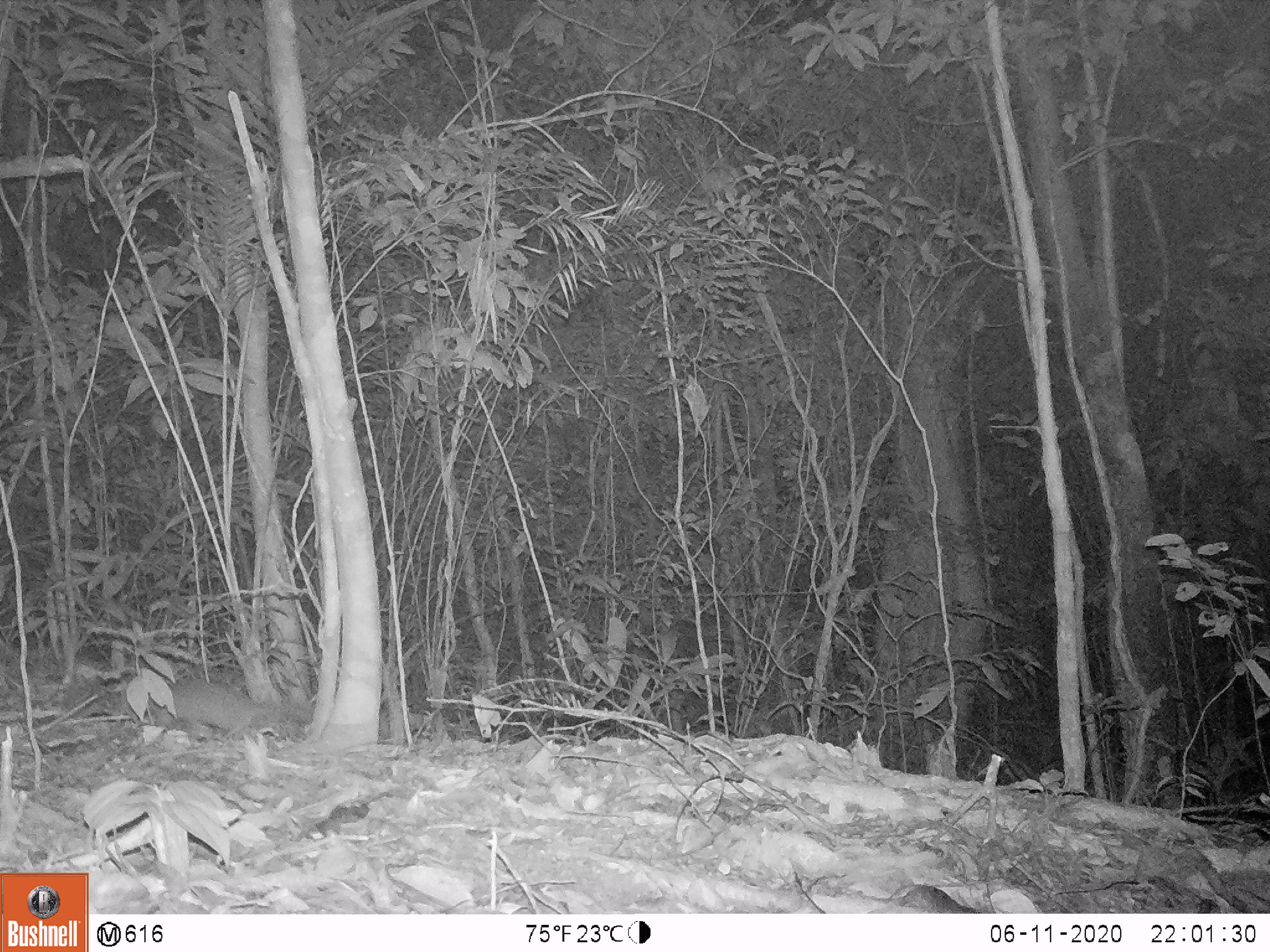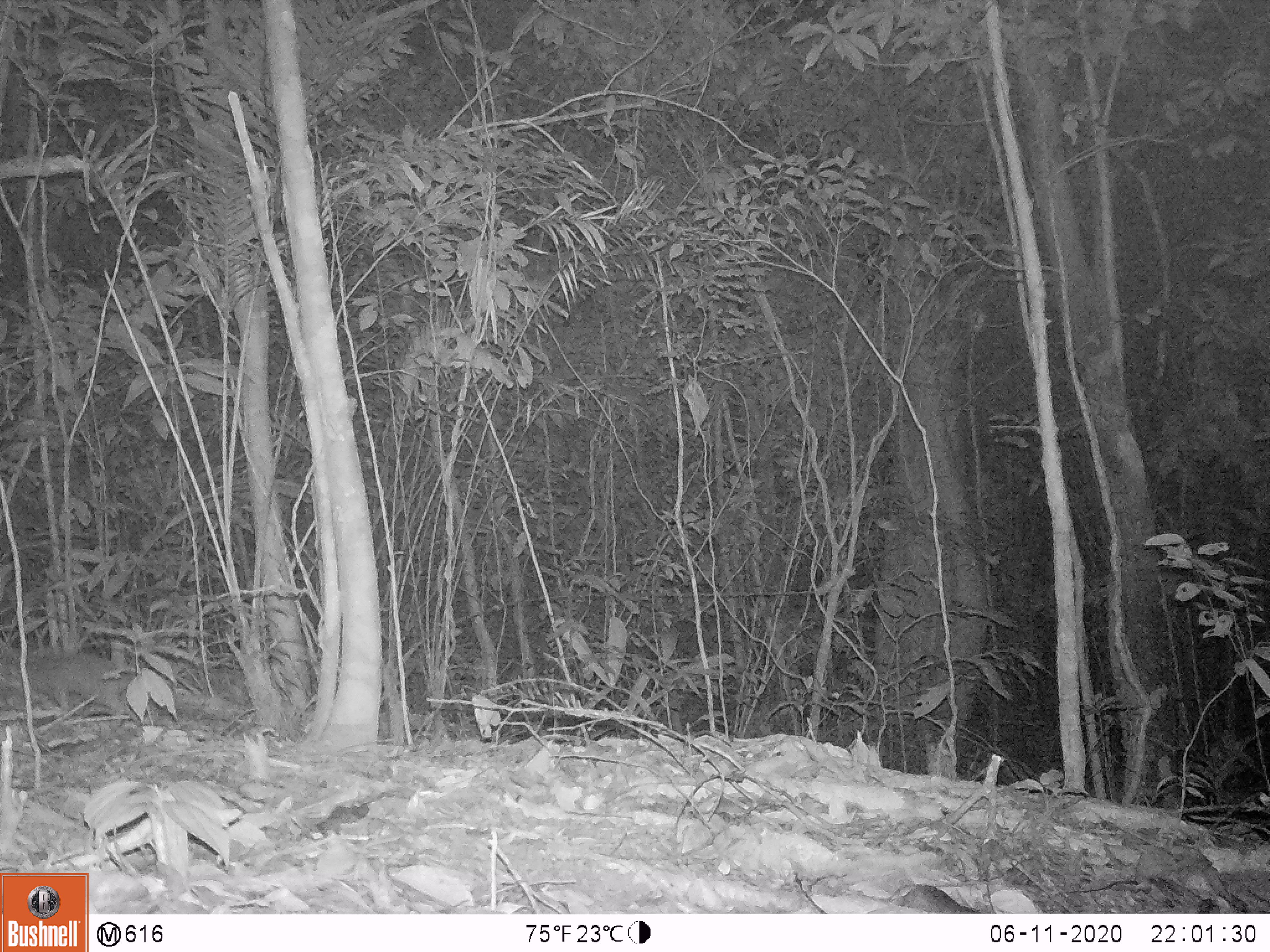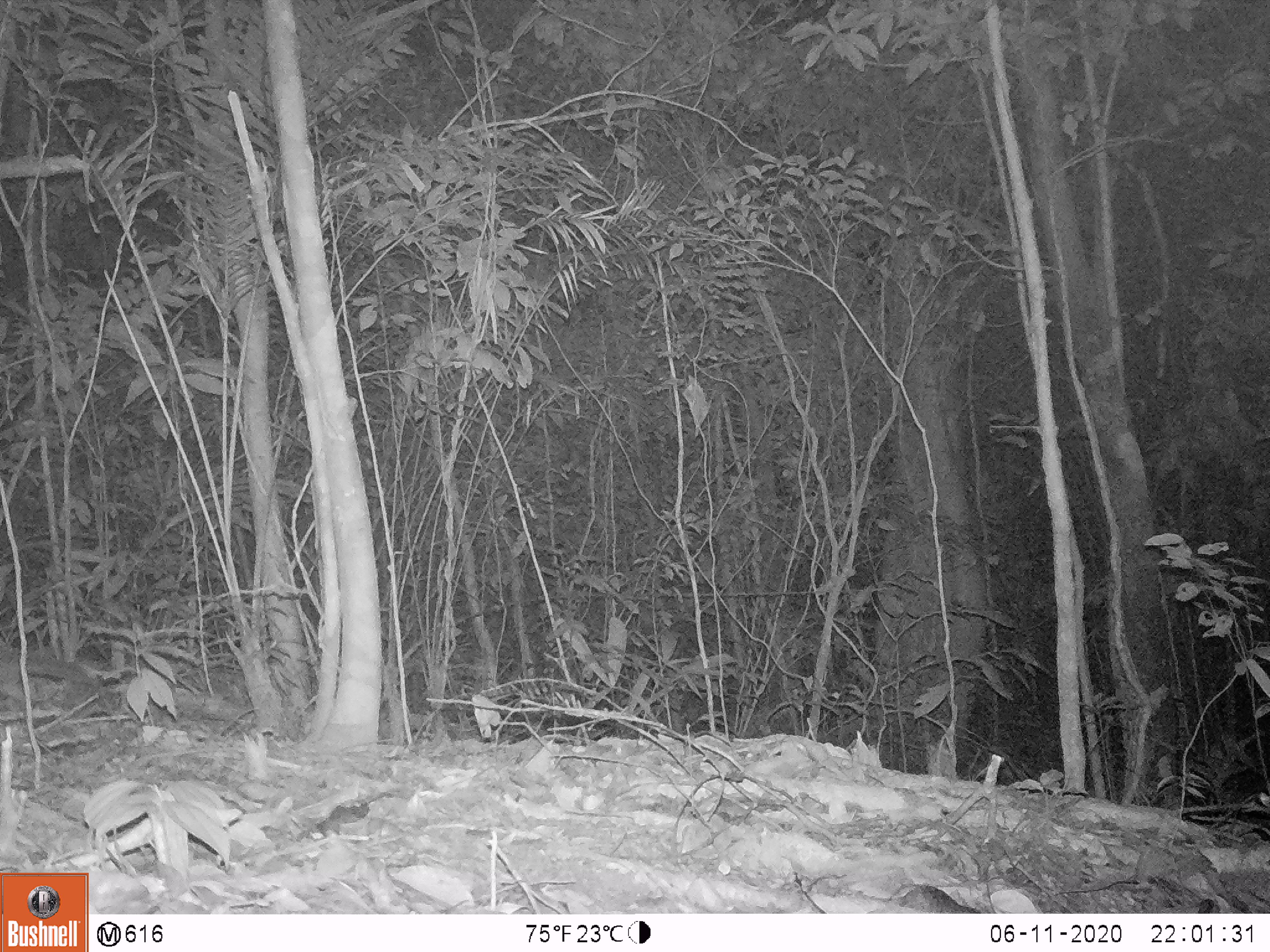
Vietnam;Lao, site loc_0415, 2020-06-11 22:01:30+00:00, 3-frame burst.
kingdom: Animalia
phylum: Chordata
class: Mammalia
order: Carnivora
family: Mustelidae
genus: Melogale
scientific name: Melogale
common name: ferret badger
Ferret badger (Melogale). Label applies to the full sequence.